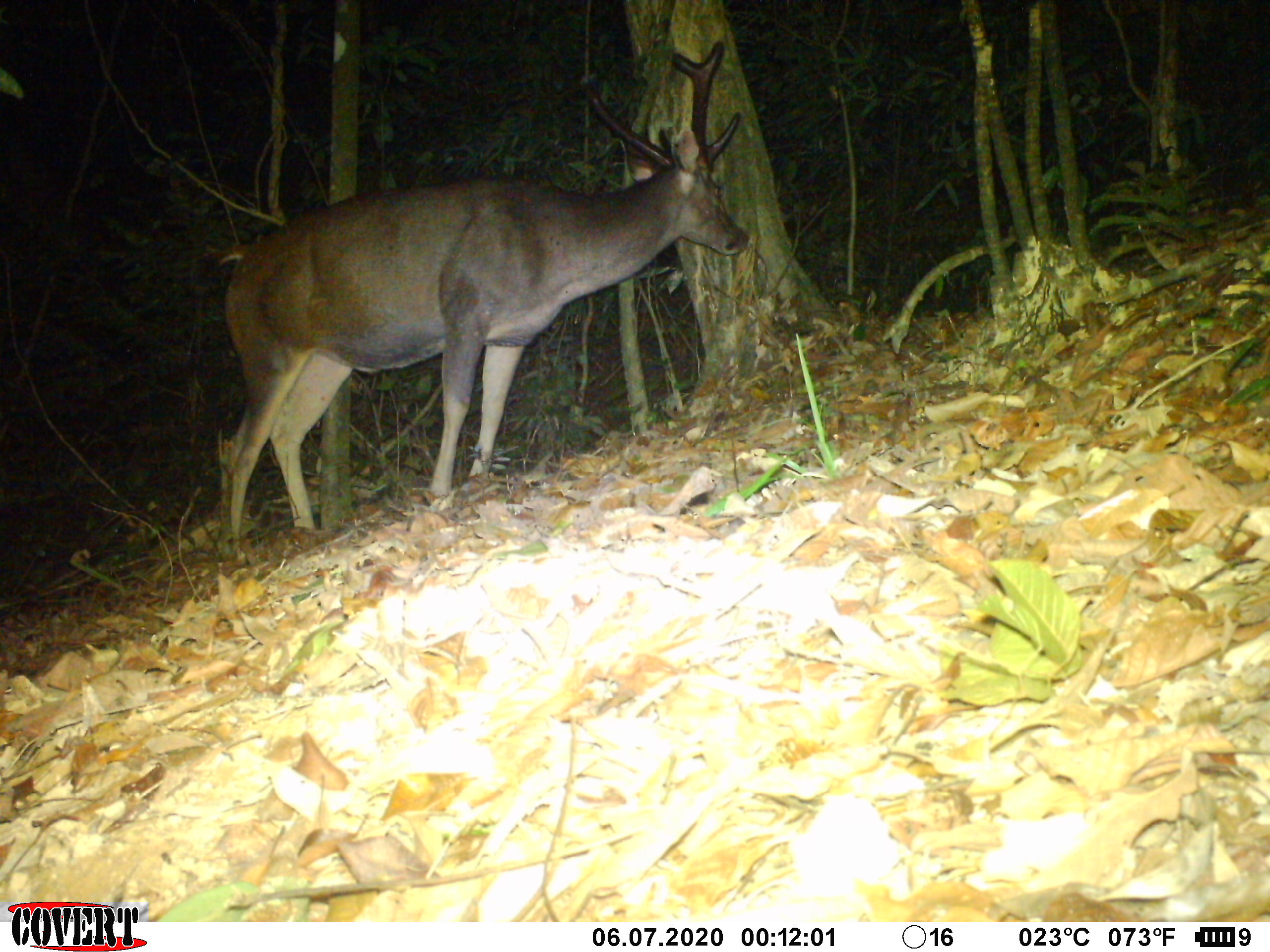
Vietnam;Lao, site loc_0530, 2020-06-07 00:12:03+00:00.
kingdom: Animalia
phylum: Chordata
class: Mammalia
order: Artiodactyla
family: Cervidae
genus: Rusa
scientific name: Rusa unicolor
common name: sambar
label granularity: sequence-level